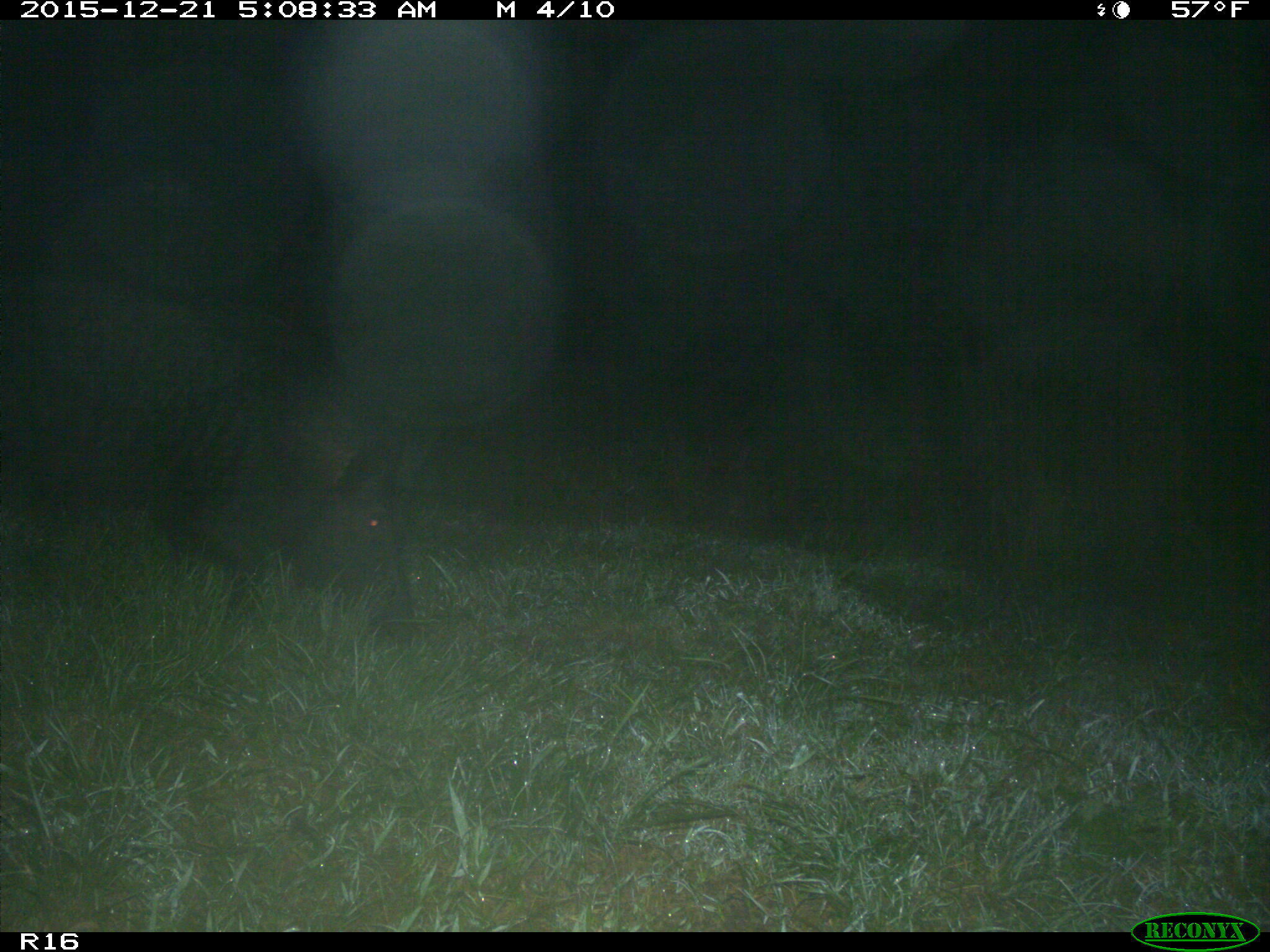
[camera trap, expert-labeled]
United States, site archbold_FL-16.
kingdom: Animalia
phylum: Chordata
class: Mammalia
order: Artiodactyla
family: Suidae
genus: Sus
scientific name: Sus scrofa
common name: wild boar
Sus scrofa (wild boar).